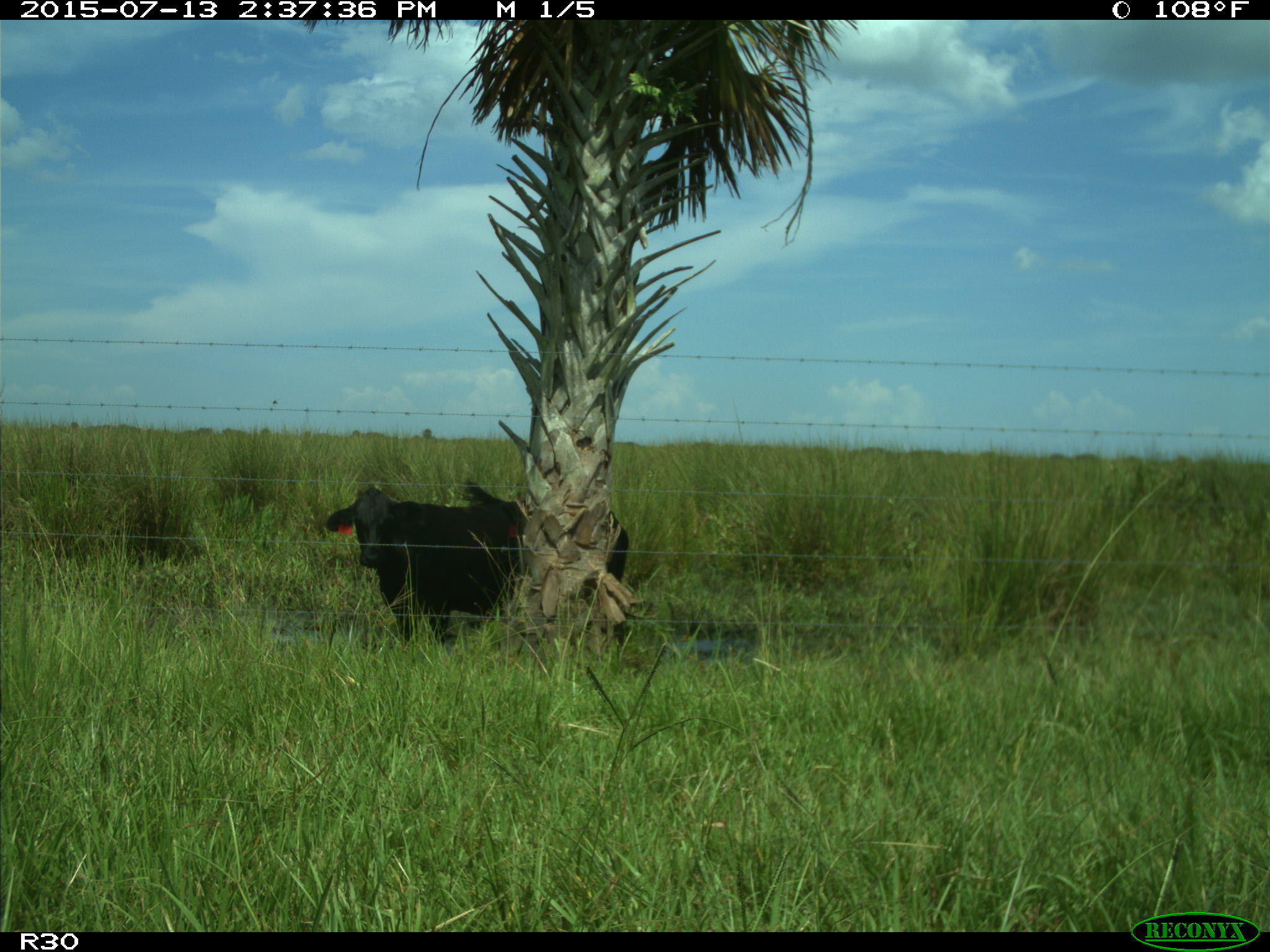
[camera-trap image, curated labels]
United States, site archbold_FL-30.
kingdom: Animalia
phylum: Chordata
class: Mammalia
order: Artiodactyla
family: Bovidae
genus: Bos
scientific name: Bos taurus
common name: domestic cow